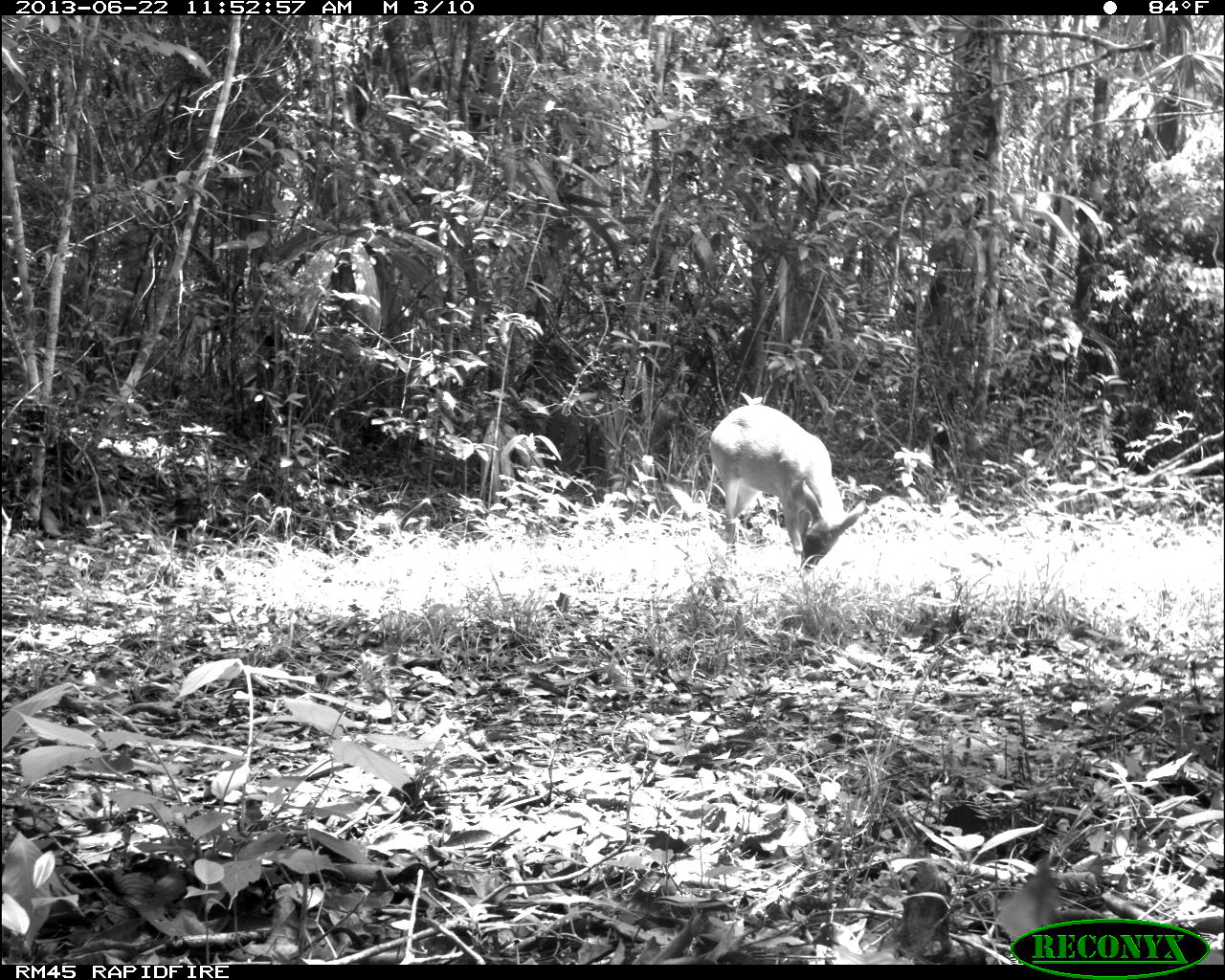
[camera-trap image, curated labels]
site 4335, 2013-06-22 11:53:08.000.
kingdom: Animalia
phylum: Chordata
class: Mammalia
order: Artiodactyla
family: Cervidae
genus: Odocoileus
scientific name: Odocoileus virginianus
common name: white-tailed deer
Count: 1.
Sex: female.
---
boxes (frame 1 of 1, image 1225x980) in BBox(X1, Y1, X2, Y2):
odocoileus virginianus: BBox(709, 403, 866, 574)